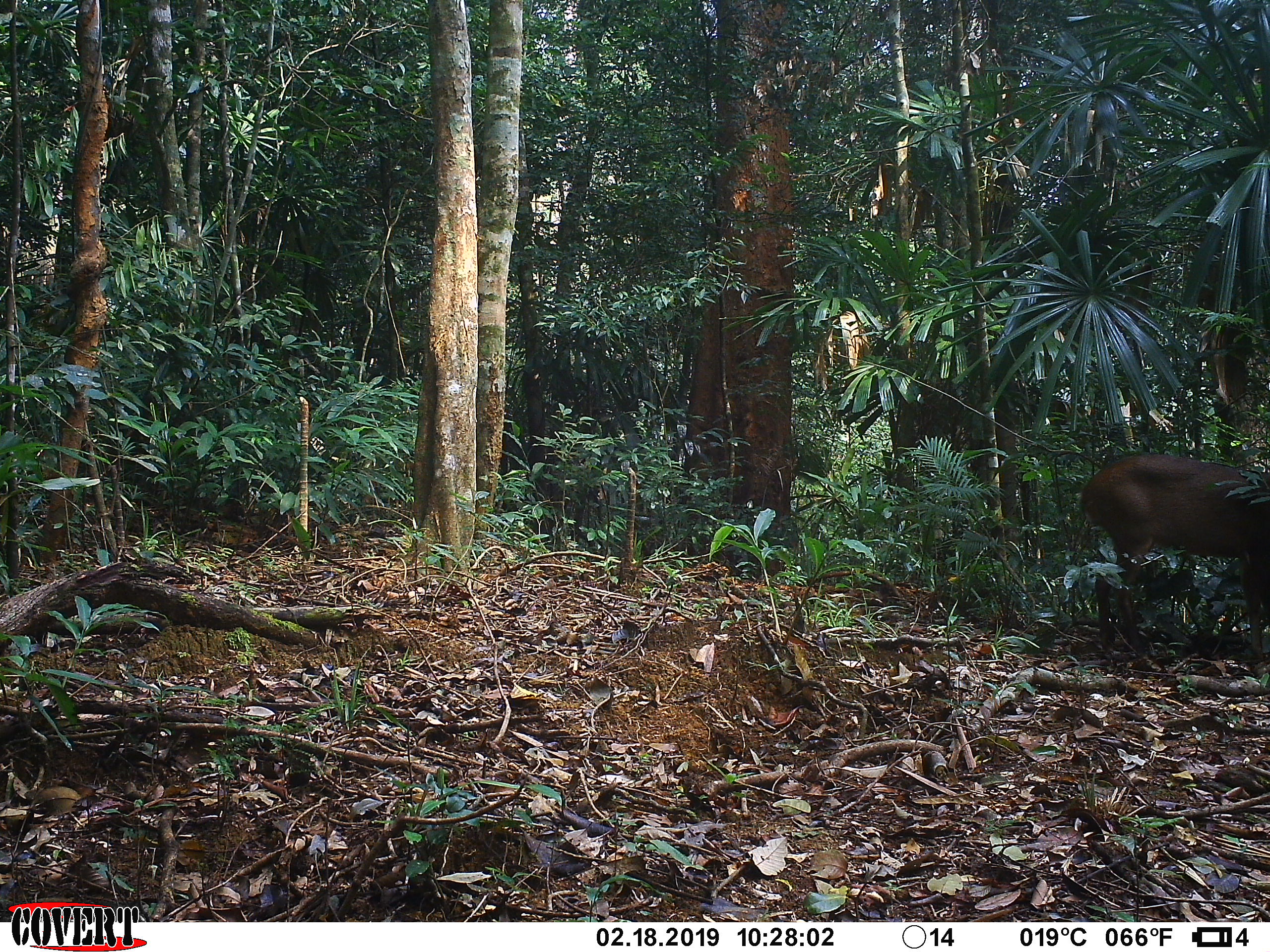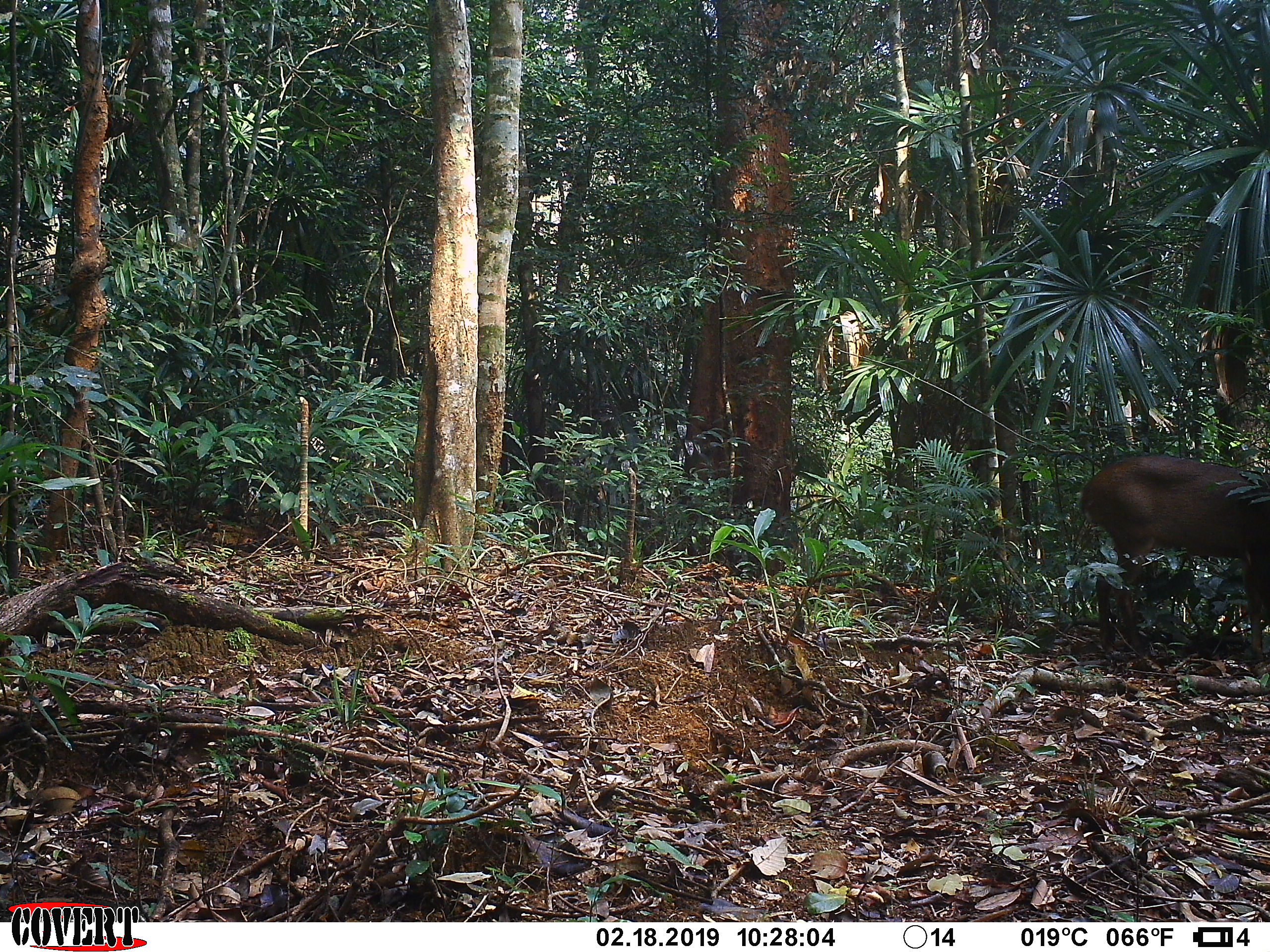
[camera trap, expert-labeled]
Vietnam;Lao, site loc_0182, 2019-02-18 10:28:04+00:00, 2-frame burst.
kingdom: Animalia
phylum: Chordata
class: Mammalia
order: Artiodactyla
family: Cervidae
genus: Muntiacus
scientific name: Muntiacus vuquangensis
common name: large-antlered muntjac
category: large antlered muntjac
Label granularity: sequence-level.